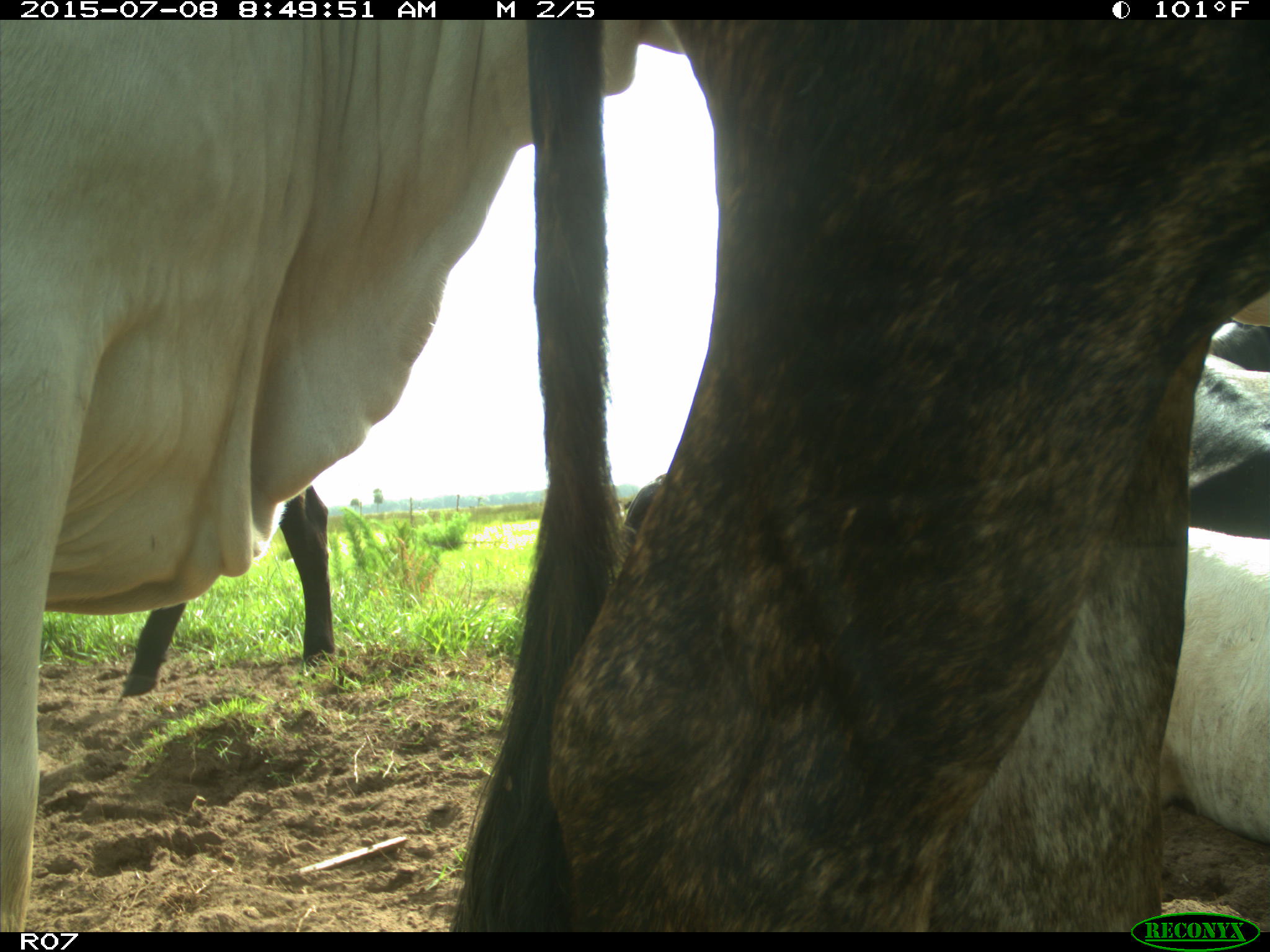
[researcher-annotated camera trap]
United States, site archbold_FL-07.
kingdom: Animalia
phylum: Chordata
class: Mammalia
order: Artiodactyla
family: Bovidae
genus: Bos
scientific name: Bos taurus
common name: domestic cow